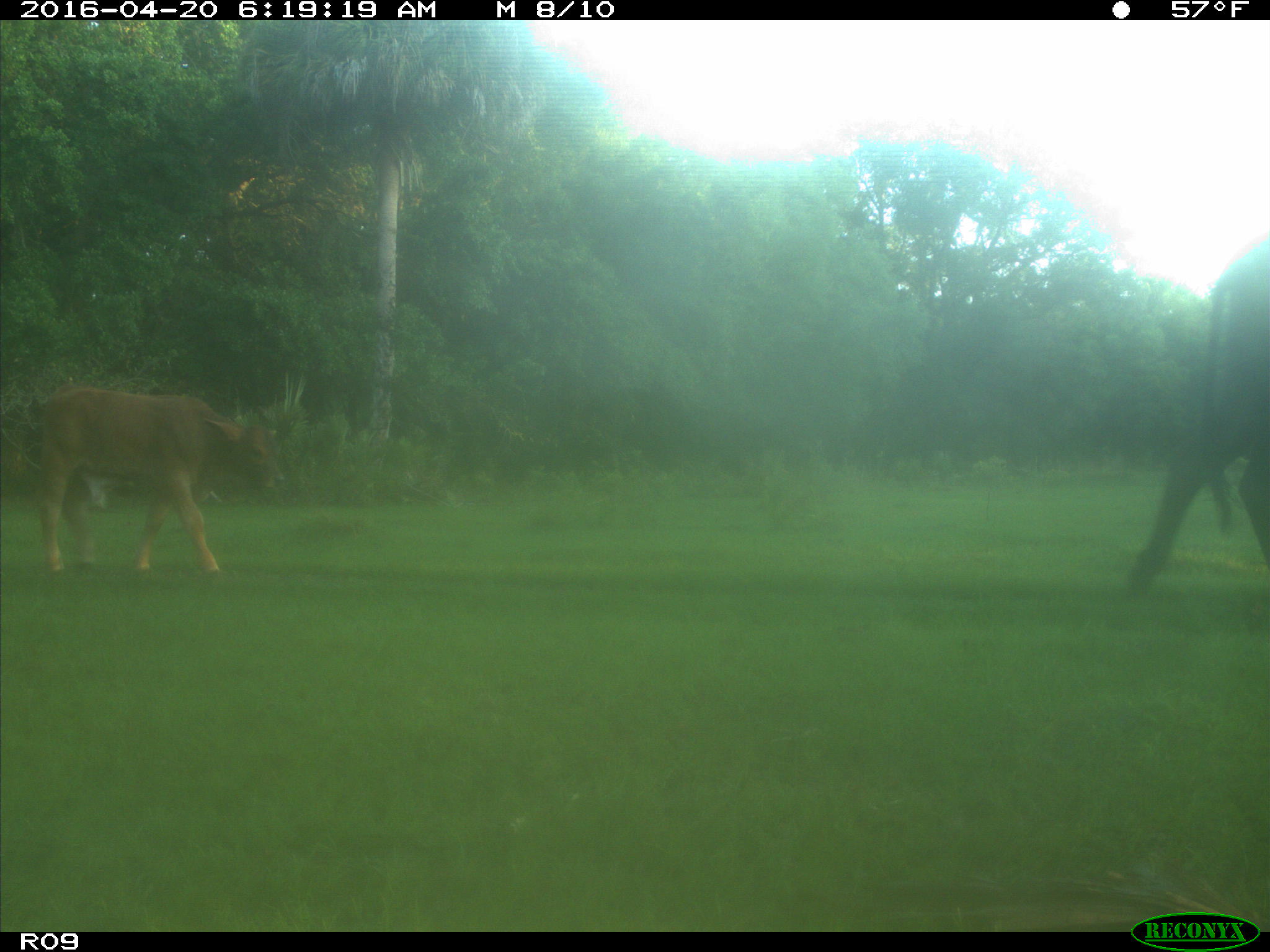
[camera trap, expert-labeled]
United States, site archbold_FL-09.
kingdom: Animalia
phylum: Chordata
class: Mammalia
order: Artiodactyla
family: Bovidae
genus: Bos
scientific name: Bos taurus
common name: domestic cow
Bos taurus (domestic cow).